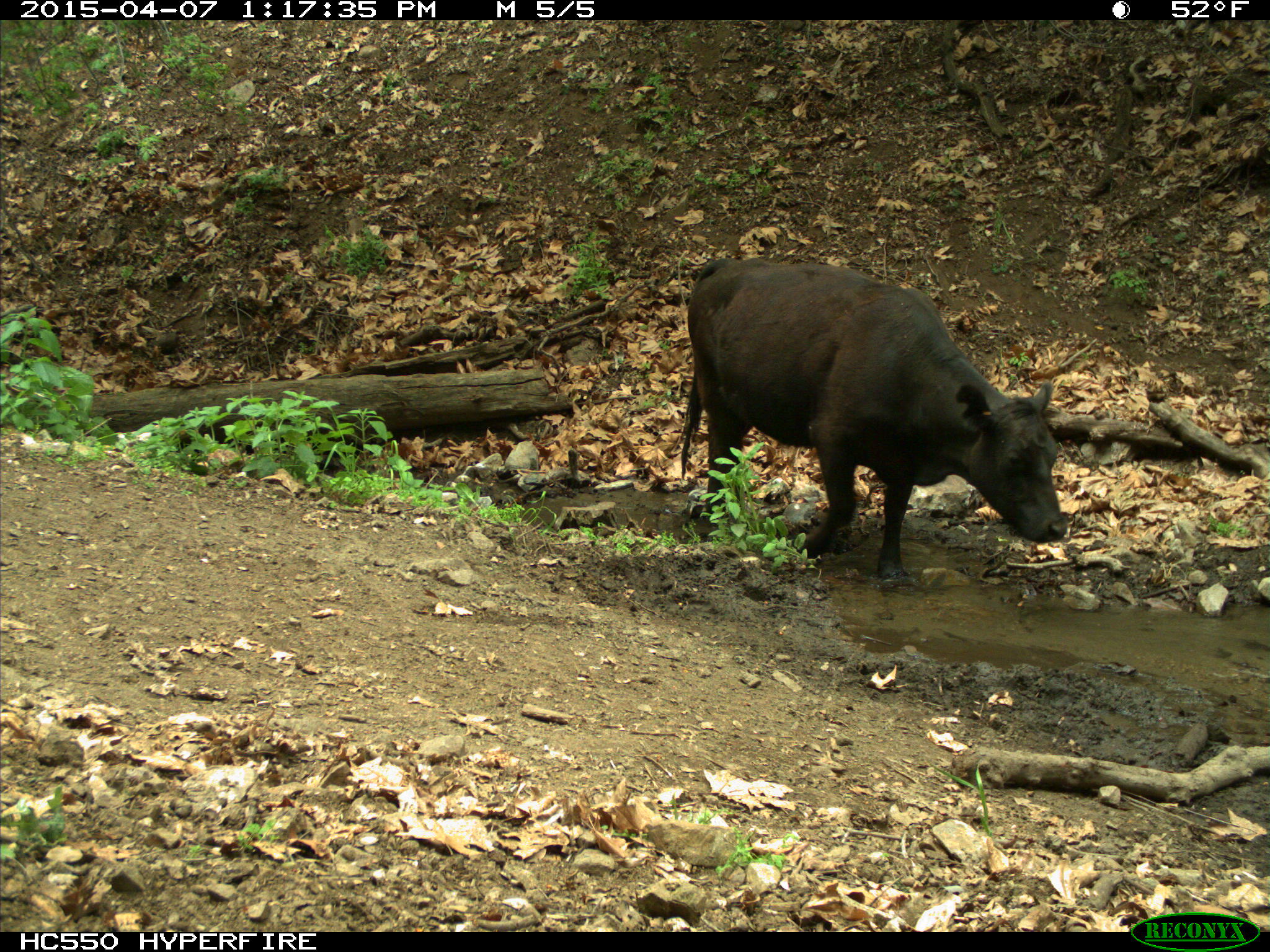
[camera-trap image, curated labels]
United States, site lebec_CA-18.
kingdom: Animalia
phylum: Chordata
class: Mammalia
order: Artiodactyla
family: Bovidae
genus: Bos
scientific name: Bos taurus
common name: domestic cow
Bos taurus (domestic cow).